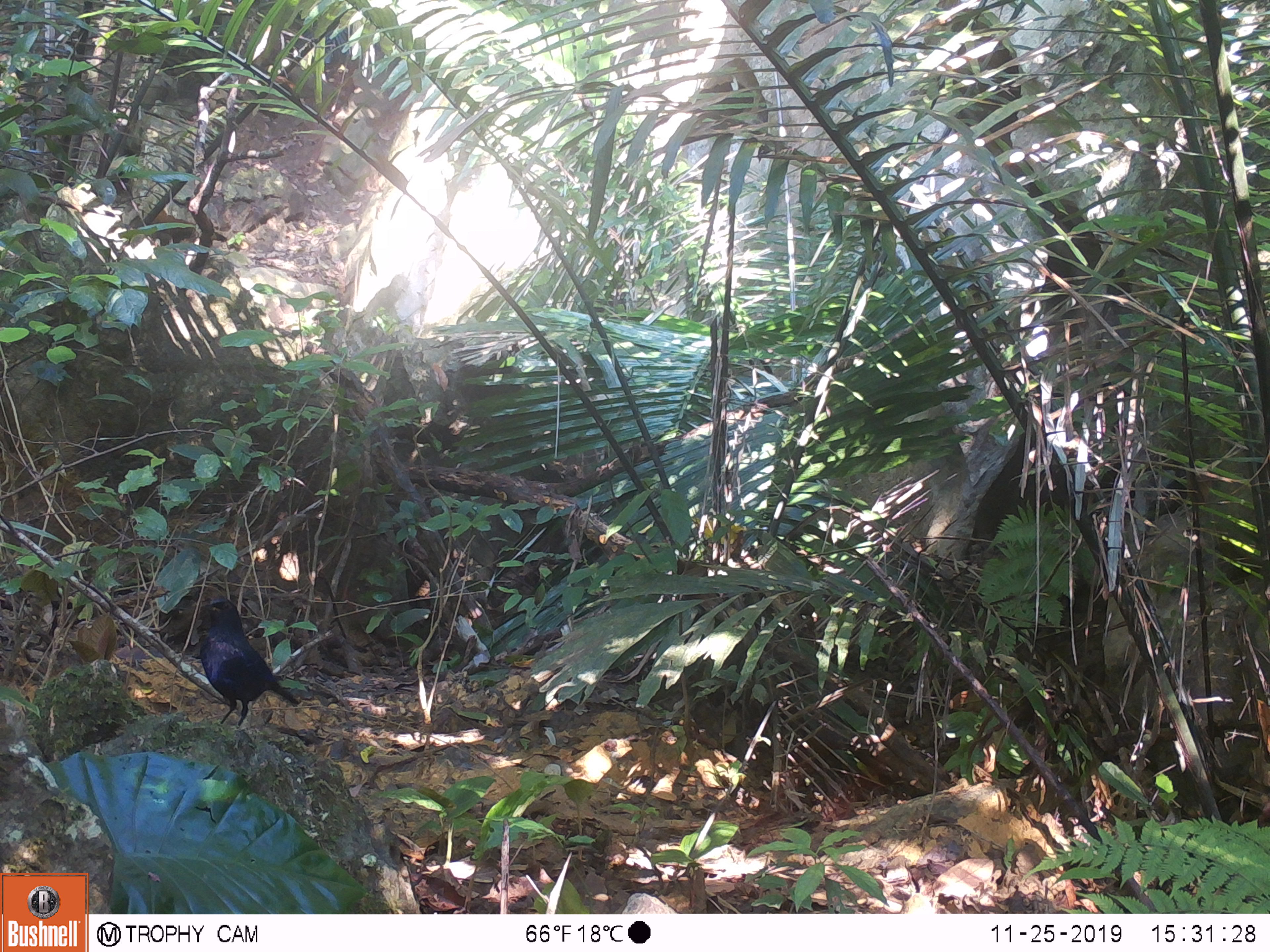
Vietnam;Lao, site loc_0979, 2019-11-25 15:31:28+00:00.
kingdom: Animalia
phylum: Chordata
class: Aves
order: Passeriformes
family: Muscicapidae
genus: Myophonus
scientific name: Myophonus caeruleus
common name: blue whistling thrush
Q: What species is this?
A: Blue whistling thrush (Myophonus caeruleus).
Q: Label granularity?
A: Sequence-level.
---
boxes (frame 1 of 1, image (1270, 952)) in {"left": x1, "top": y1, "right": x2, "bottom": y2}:
blue whistling thrush: {"left": 199, "top": 596, "right": 300, "bottom": 729}